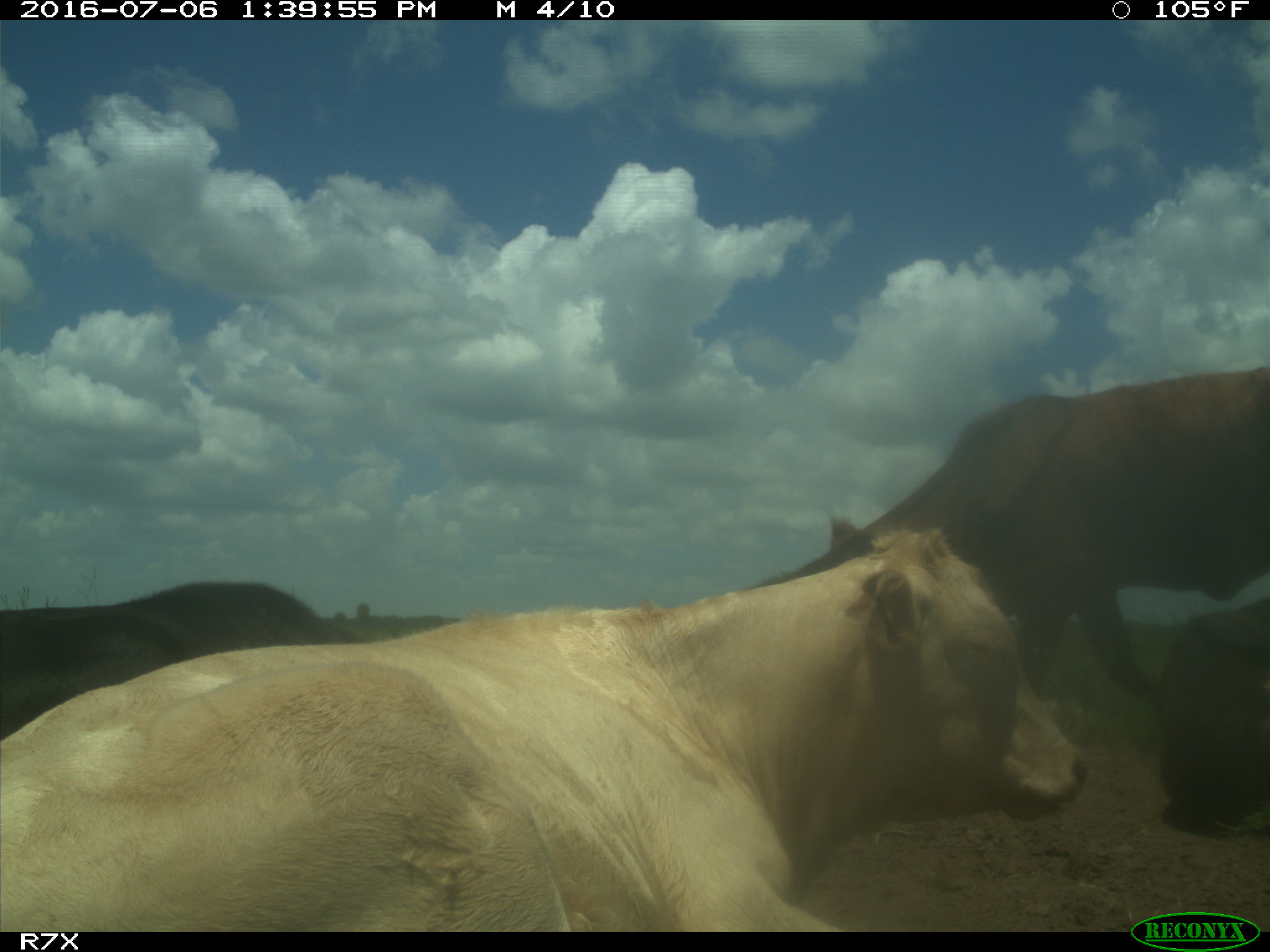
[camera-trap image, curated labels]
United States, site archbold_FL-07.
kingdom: Animalia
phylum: Chordata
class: Mammalia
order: Artiodactyla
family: Bovidae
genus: Bos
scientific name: Bos taurus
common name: domestic cow